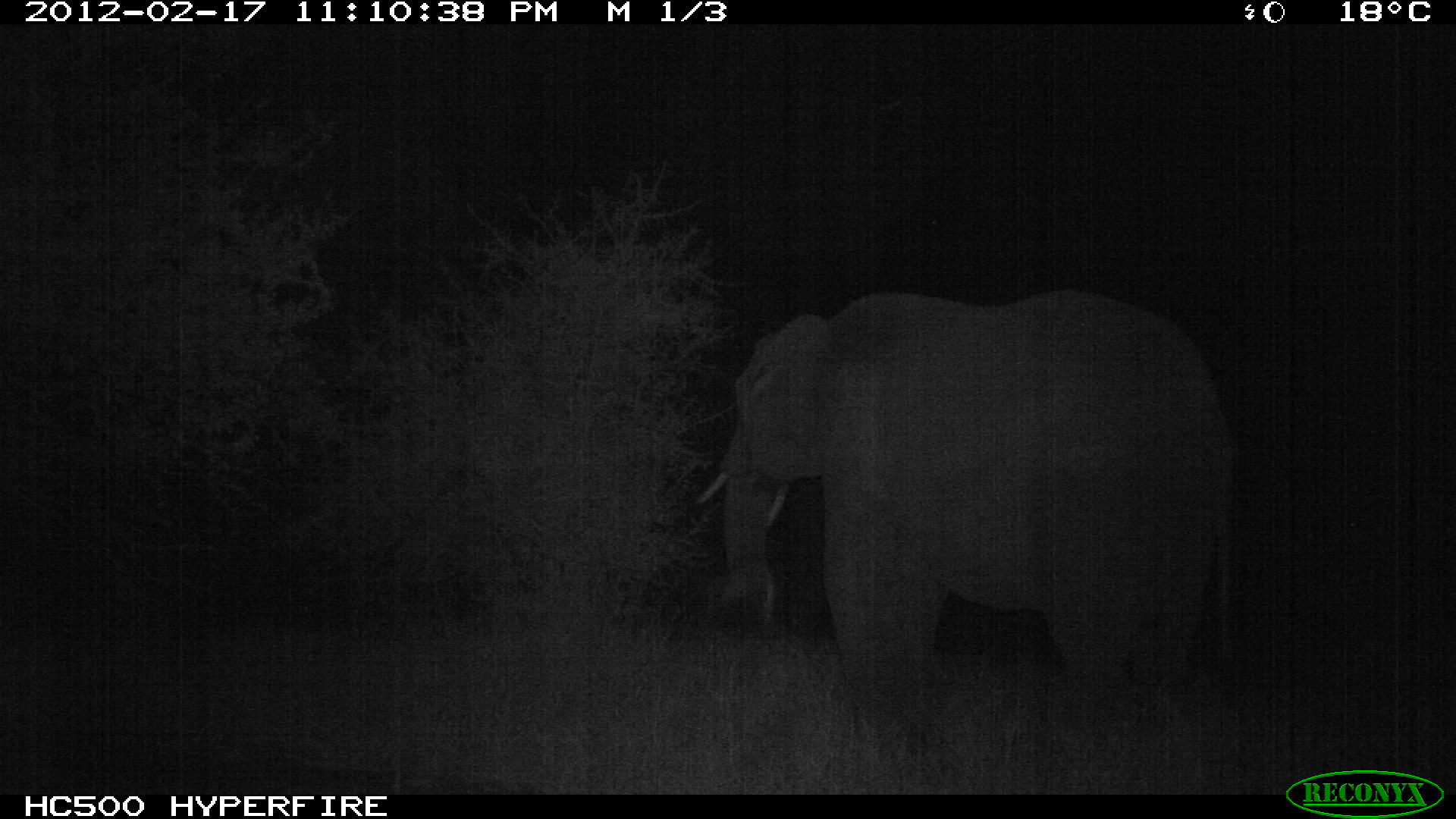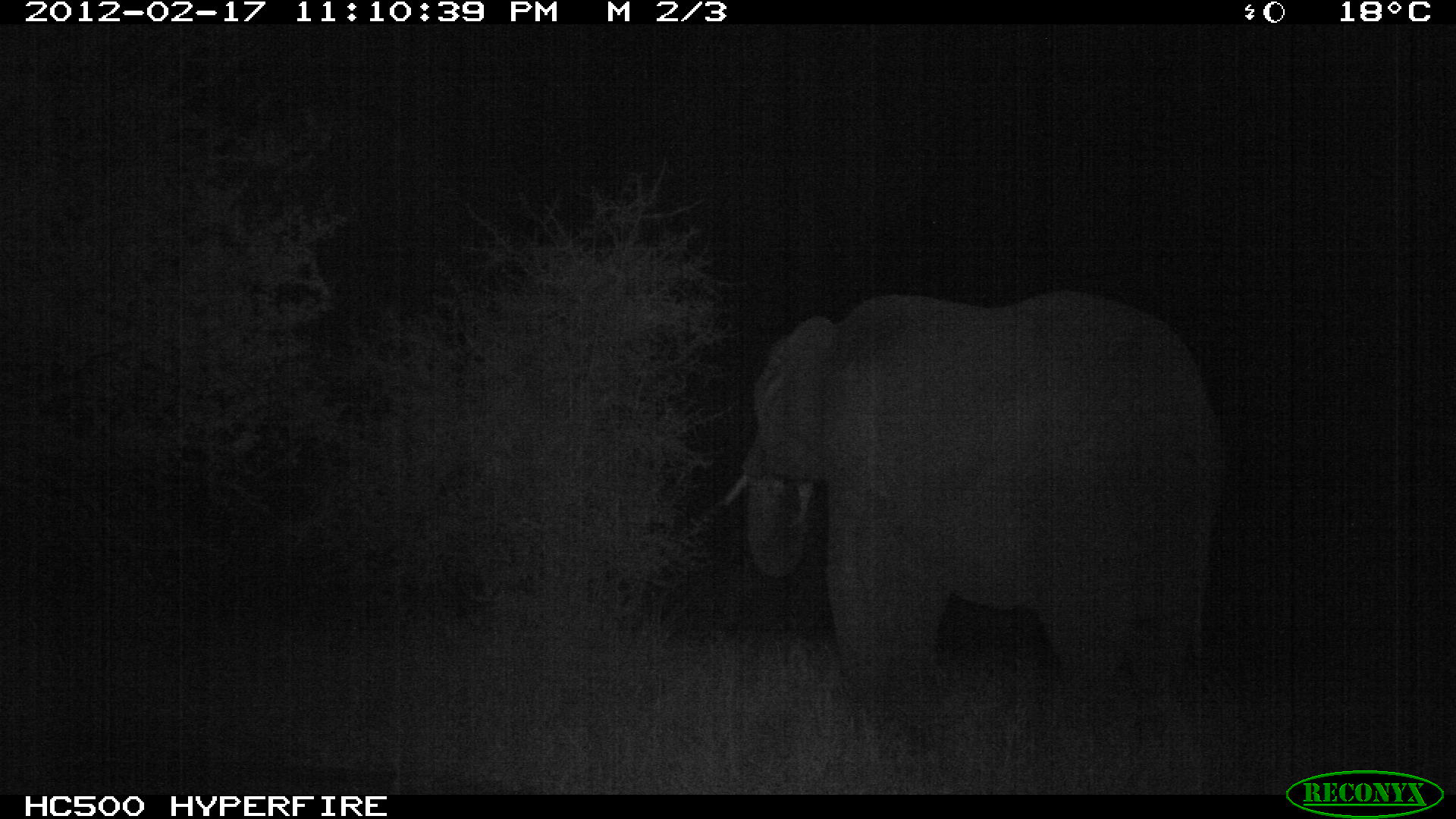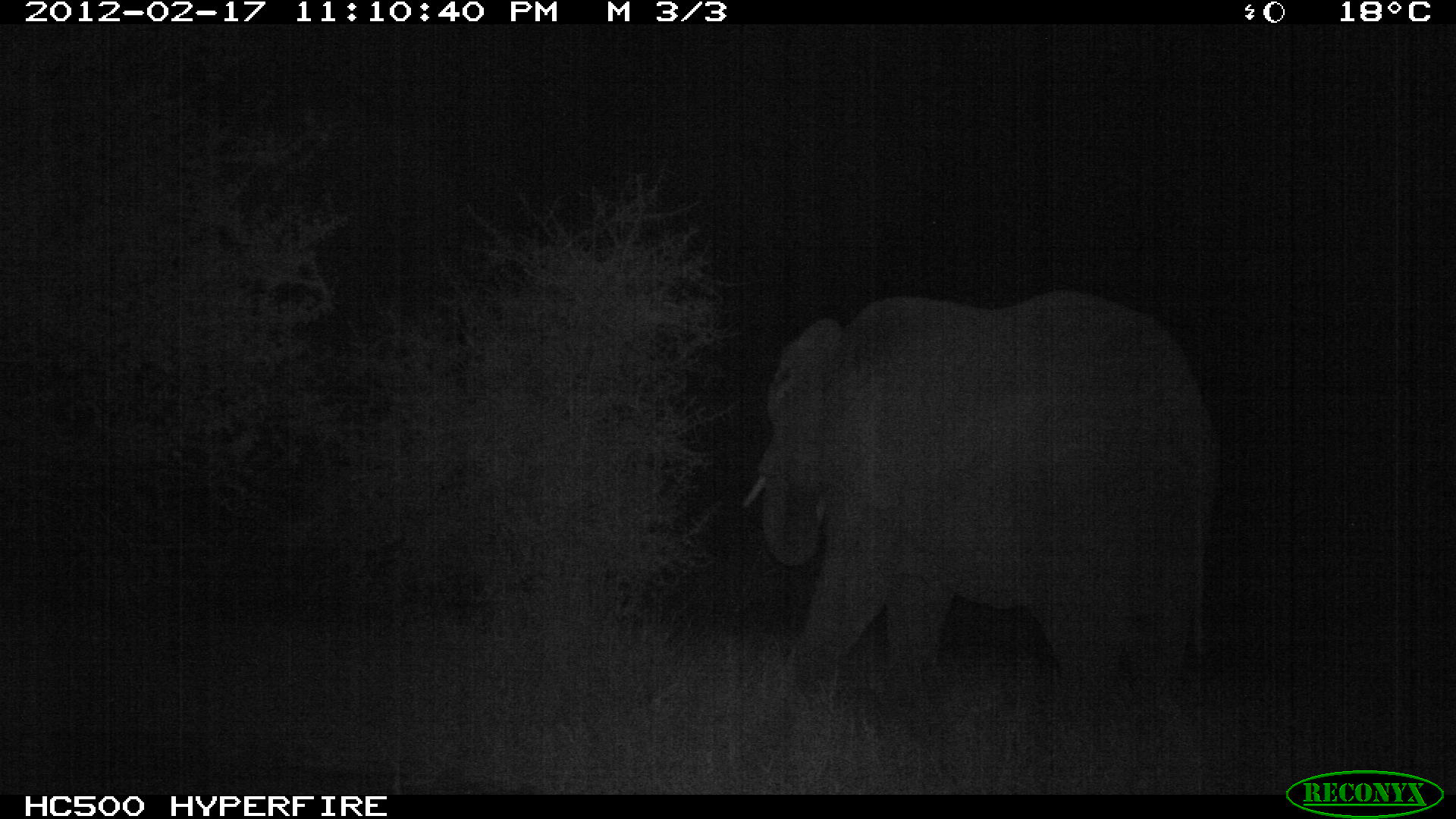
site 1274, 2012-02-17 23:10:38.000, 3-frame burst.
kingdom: Animalia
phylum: Chordata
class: Mammalia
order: Proboscidea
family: Elephantidae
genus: Loxodonta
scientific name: Loxodonta africana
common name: african bush elephant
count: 1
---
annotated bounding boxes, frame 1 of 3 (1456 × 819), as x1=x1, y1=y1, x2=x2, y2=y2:
loxodonta africana: x1=695, y1=287, x2=1237, y2=750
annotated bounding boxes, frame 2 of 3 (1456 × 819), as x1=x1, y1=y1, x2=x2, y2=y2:
loxodonta africana: x1=720, y1=286, x2=1224, y2=751